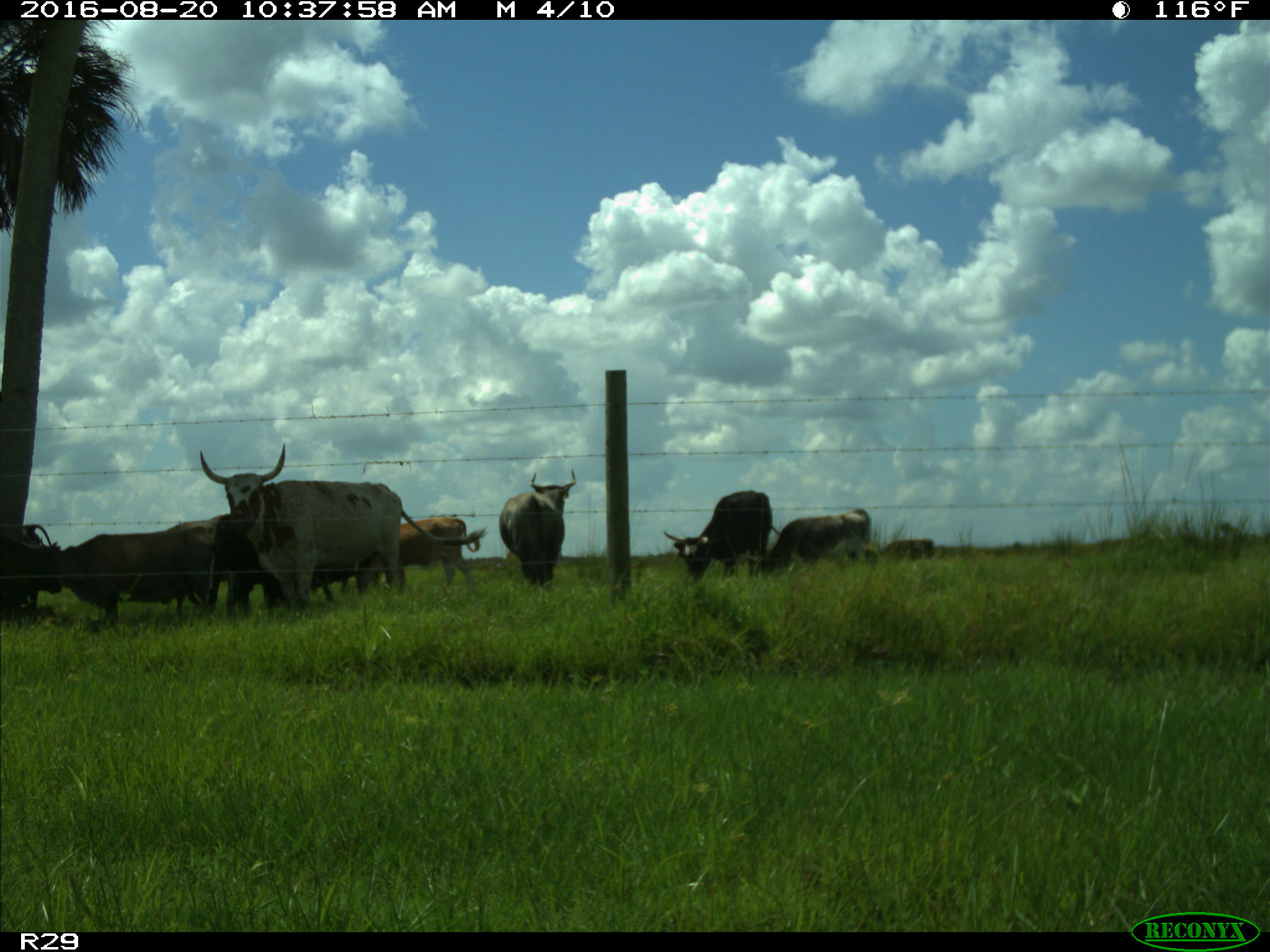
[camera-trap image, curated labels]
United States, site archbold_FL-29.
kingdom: Animalia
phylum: Chordata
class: Mammalia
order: Artiodactyla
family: Bovidae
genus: Bos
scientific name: Bos taurus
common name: domestic cow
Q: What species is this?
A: Bos taurus (domestic cow).